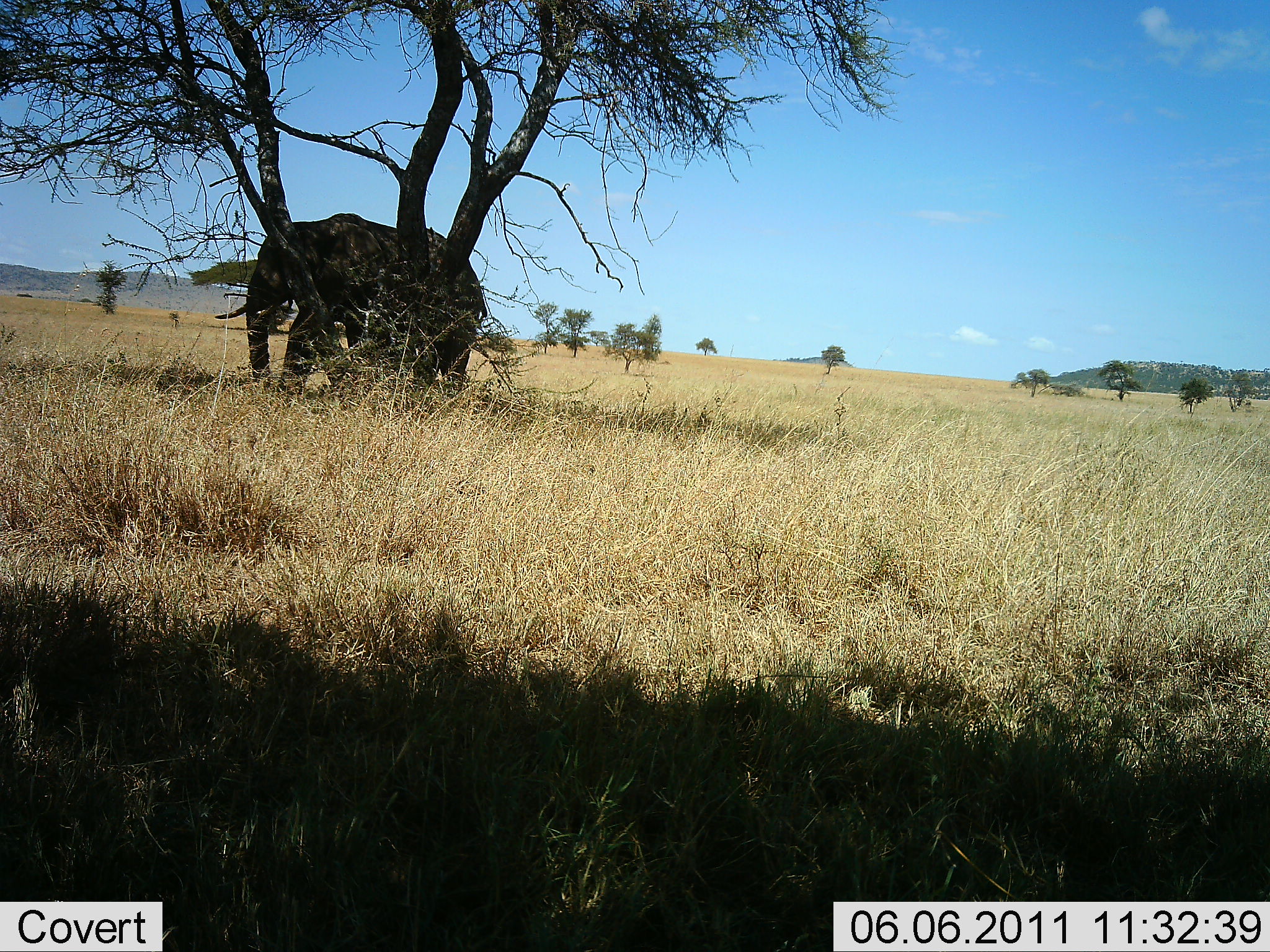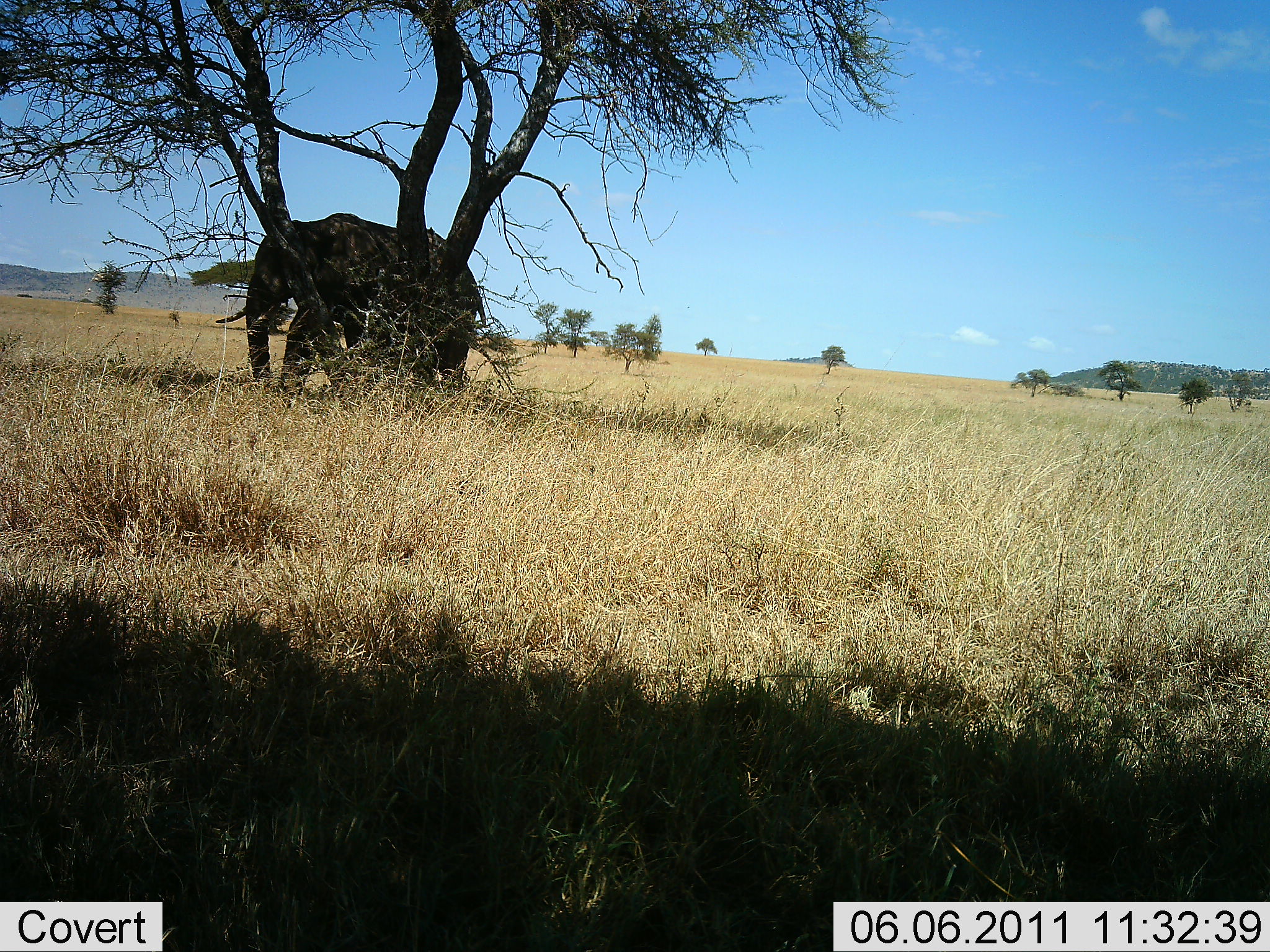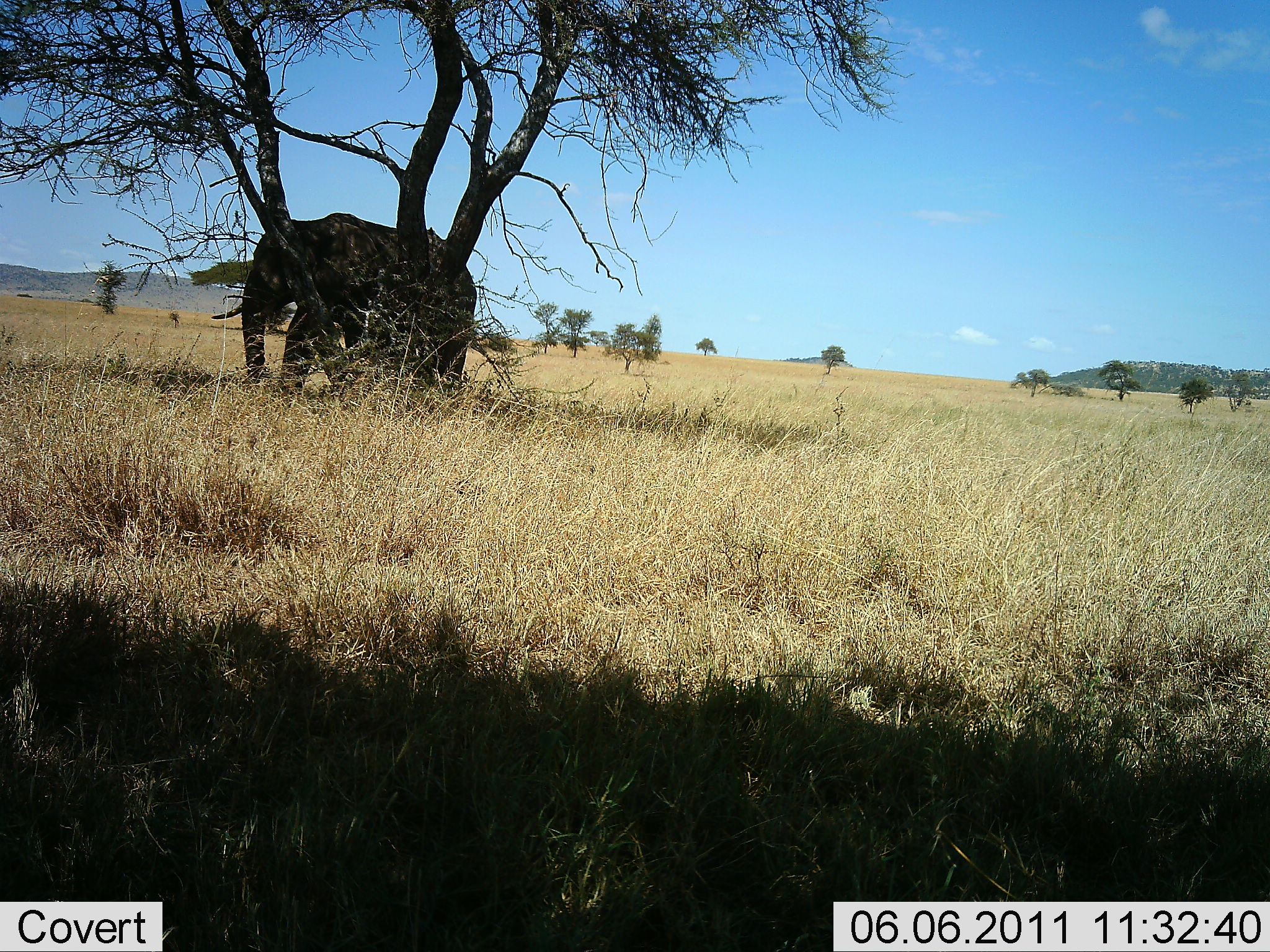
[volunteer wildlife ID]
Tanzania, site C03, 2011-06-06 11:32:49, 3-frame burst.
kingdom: Animalia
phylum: Chordata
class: Mammalia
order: Proboscidea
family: Elephantidae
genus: Loxodonta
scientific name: Loxodonta africana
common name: african bush elephant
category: elephant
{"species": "elephant (african bush elephant) (Loxodonta africana)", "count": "1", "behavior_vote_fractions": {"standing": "86%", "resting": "0%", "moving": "21%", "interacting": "7%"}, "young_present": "0%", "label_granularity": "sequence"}